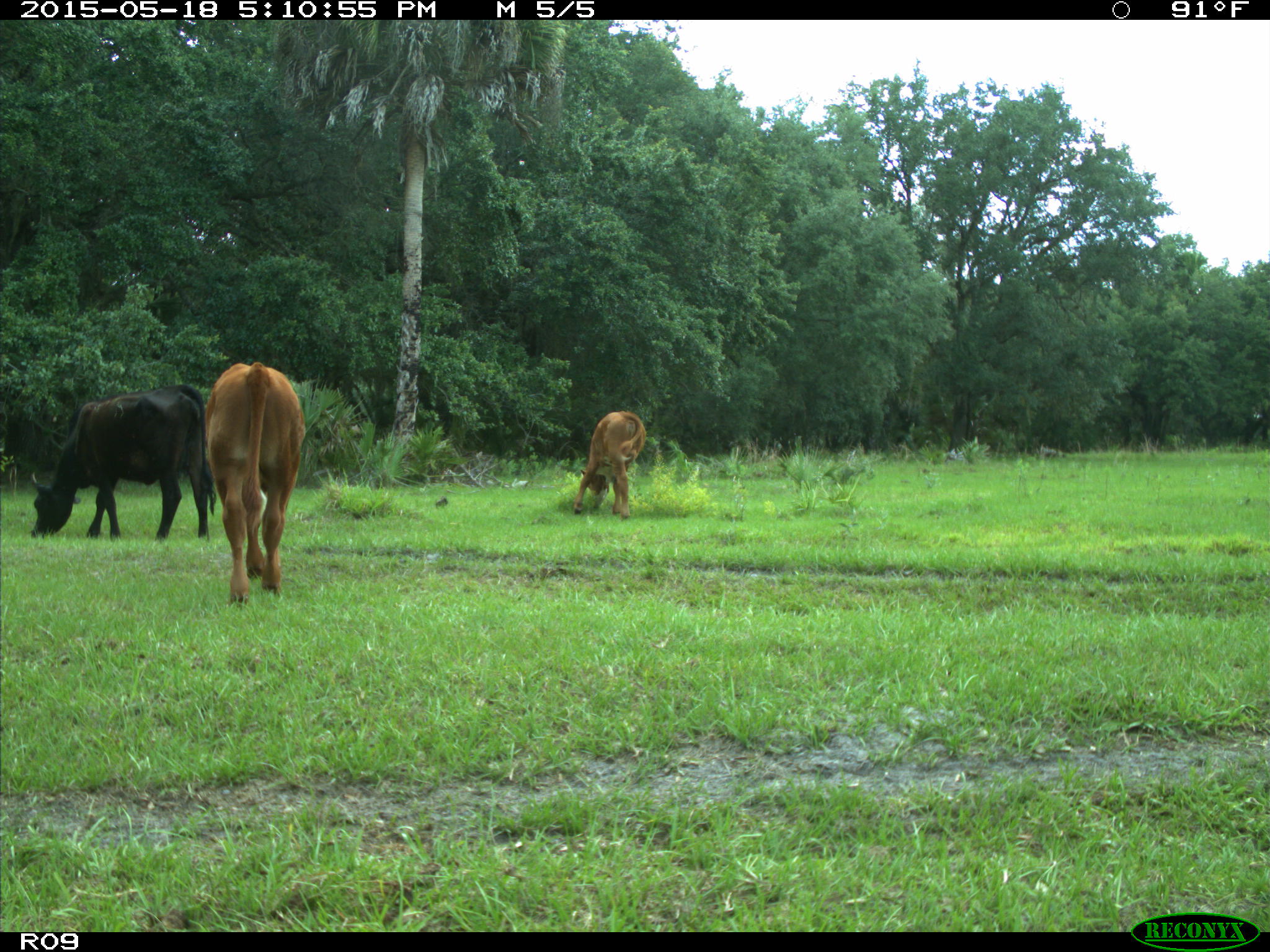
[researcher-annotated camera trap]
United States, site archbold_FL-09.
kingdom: Animalia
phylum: Chordata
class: Mammalia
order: Artiodactyla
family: Bovidae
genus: Bos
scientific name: Bos taurus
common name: domestic cow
Bos taurus (domestic cow).